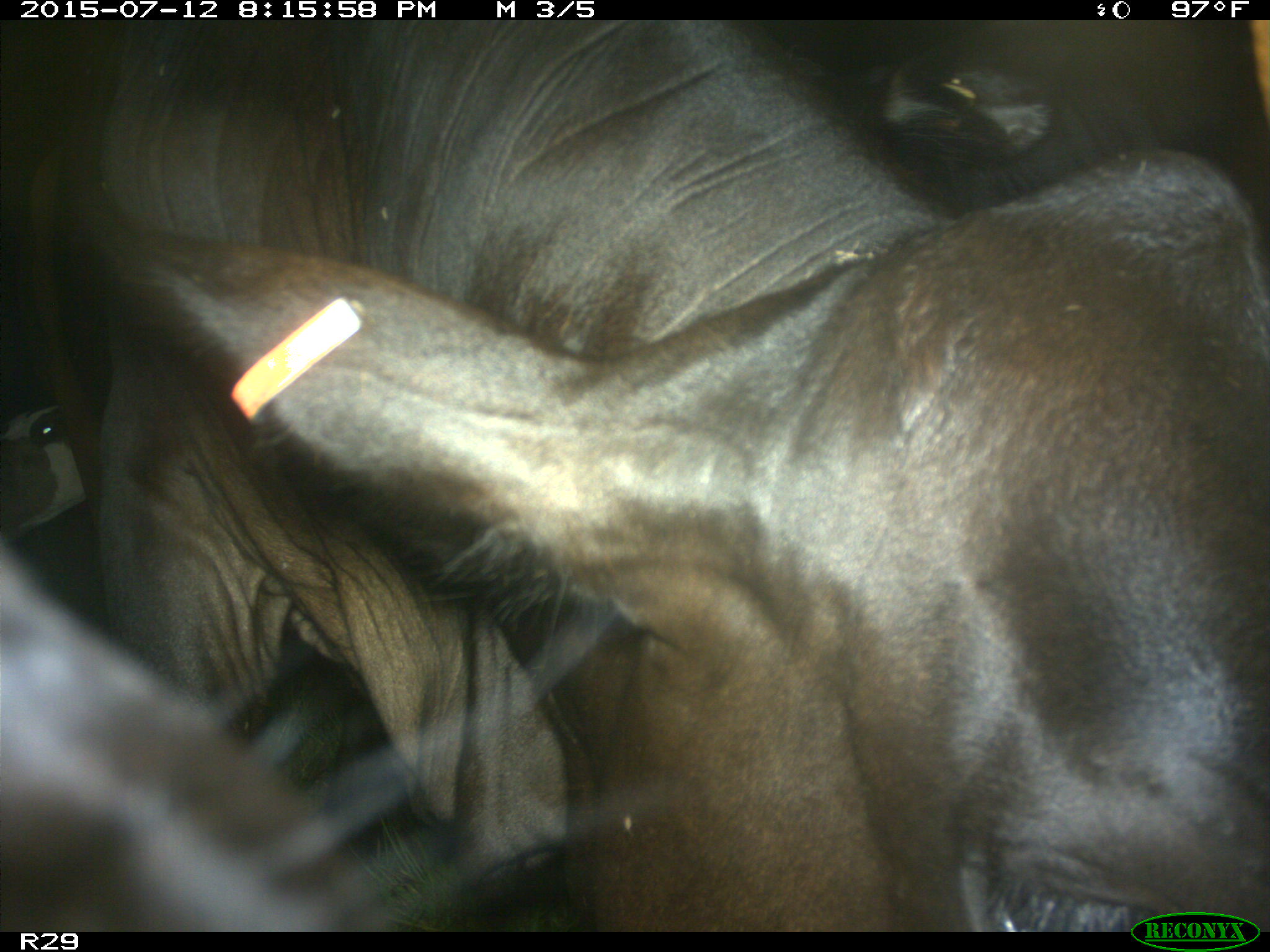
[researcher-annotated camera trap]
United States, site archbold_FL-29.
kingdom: Animalia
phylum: Chordata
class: Mammalia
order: Artiodactyla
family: Bovidae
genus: Bos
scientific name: Bos taurus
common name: domestic cow